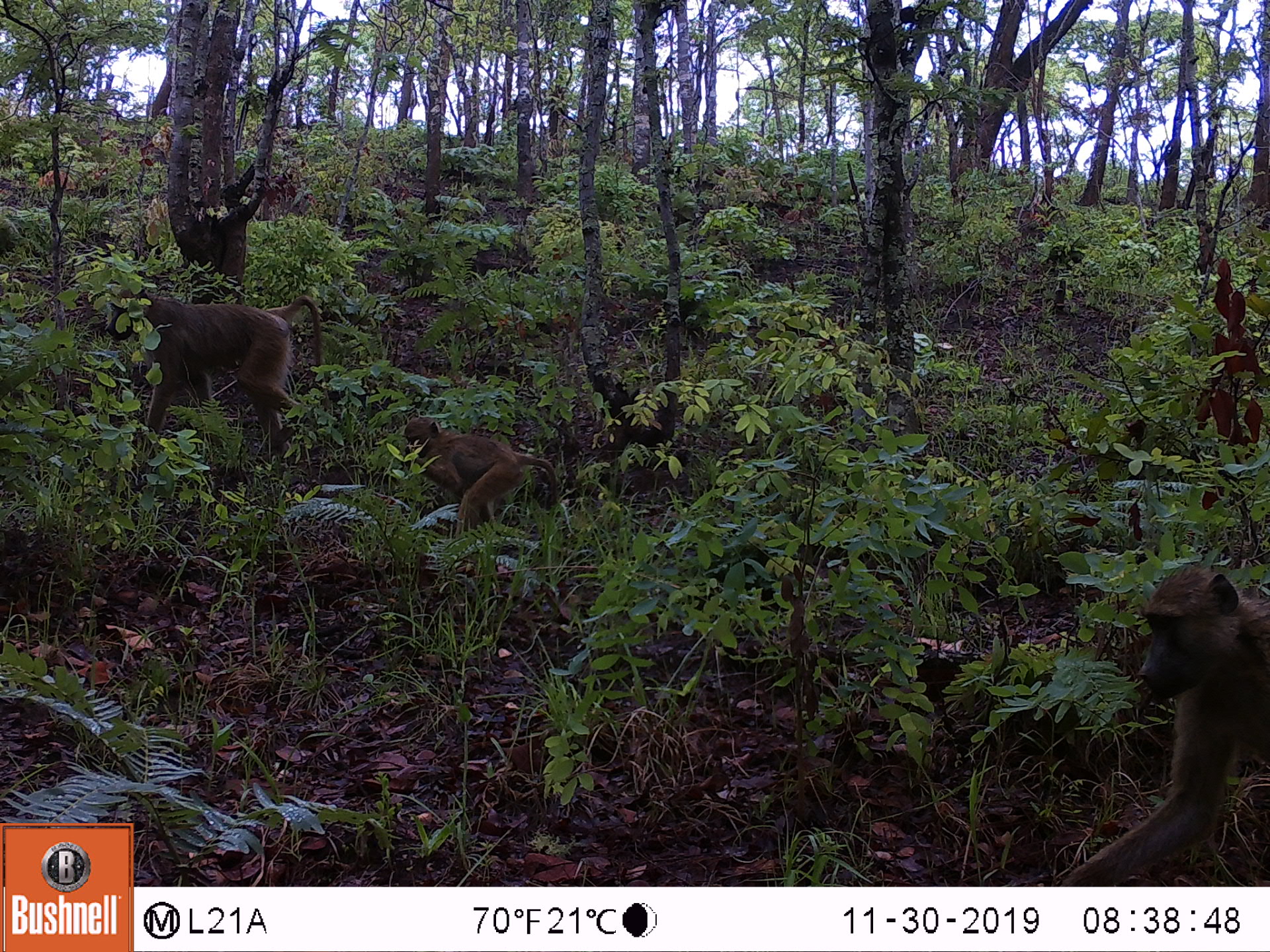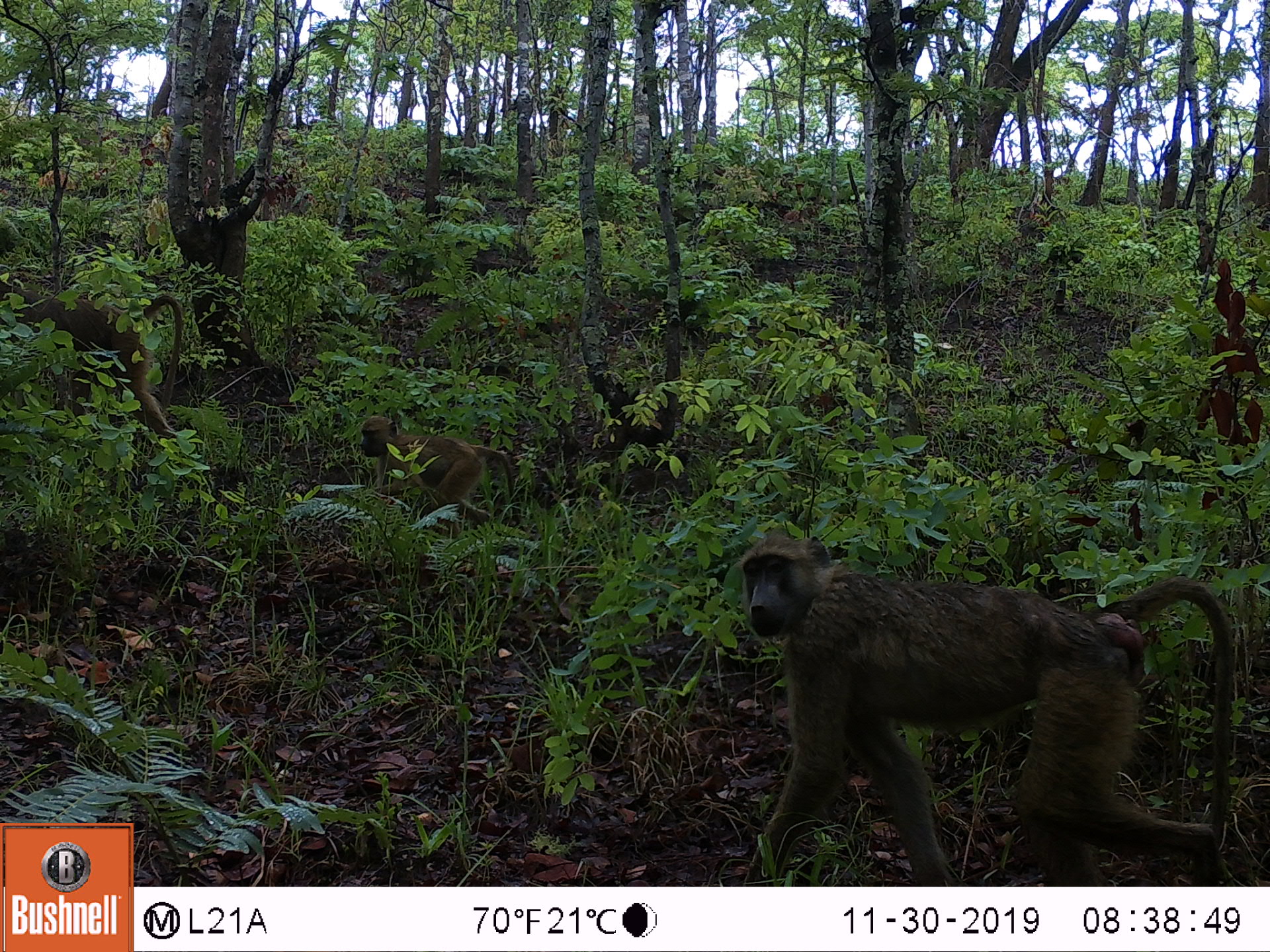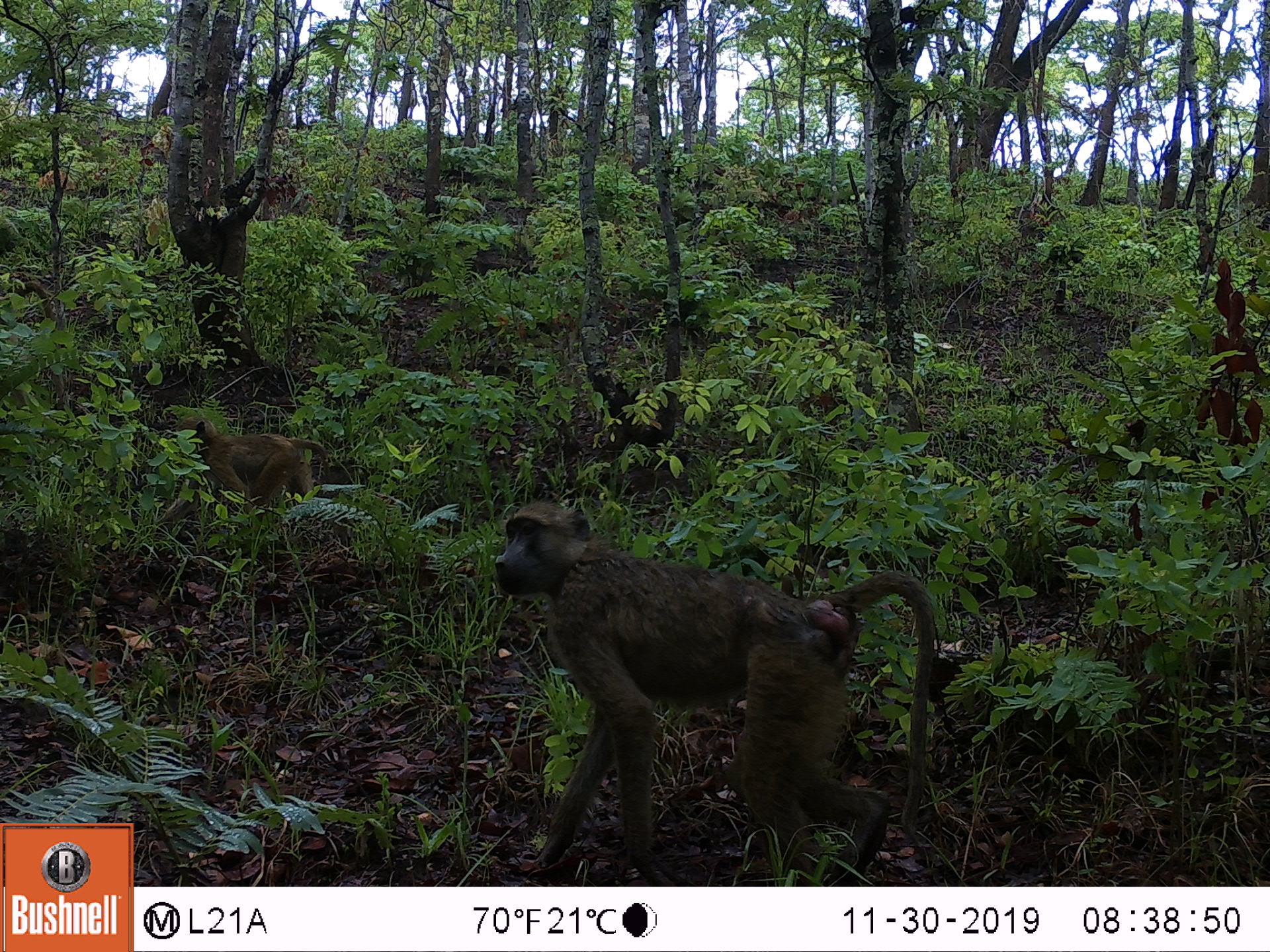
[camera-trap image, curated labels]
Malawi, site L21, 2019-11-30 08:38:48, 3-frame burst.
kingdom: Animalia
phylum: Chordata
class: Mammalia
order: Primates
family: Cercopithecidae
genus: Papio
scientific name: Papio cynocephalus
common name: yellow baboon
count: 3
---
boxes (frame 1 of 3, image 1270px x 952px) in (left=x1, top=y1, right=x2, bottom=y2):
yellow baboon: (left=1057, top=567, right=1262, bottom=880); (left=94, top=281, right=332, bottom=456); (left=393, top=414, right=558, bottom=543)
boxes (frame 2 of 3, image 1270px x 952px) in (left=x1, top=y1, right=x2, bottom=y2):
yellow baboon: (left=730, top=528, right=1243, bottom=880); (left=2, top=259, right=184, bottom=454); (left=351, top=404, right=523, bottom=537)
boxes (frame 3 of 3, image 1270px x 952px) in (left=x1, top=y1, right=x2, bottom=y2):
yellow baboon: (left=489, top=496, right=944, bottom=880); (left=167, top=409, right=324, bottom=523)